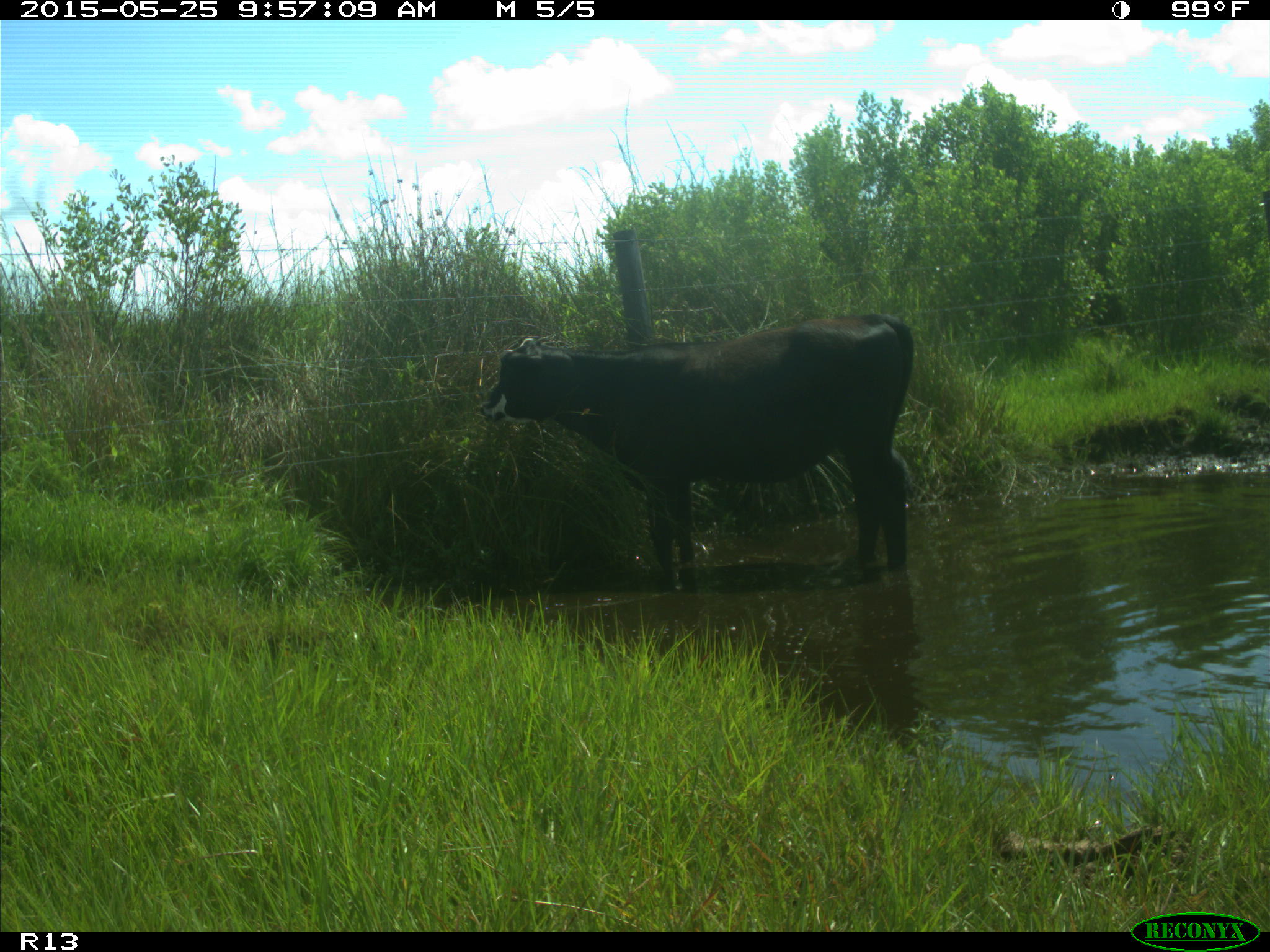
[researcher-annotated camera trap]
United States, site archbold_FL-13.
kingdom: Animalia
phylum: Chordata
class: Mammalia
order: Artiodactyla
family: Bovidae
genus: Bos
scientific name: Bos taurus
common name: domestic cow